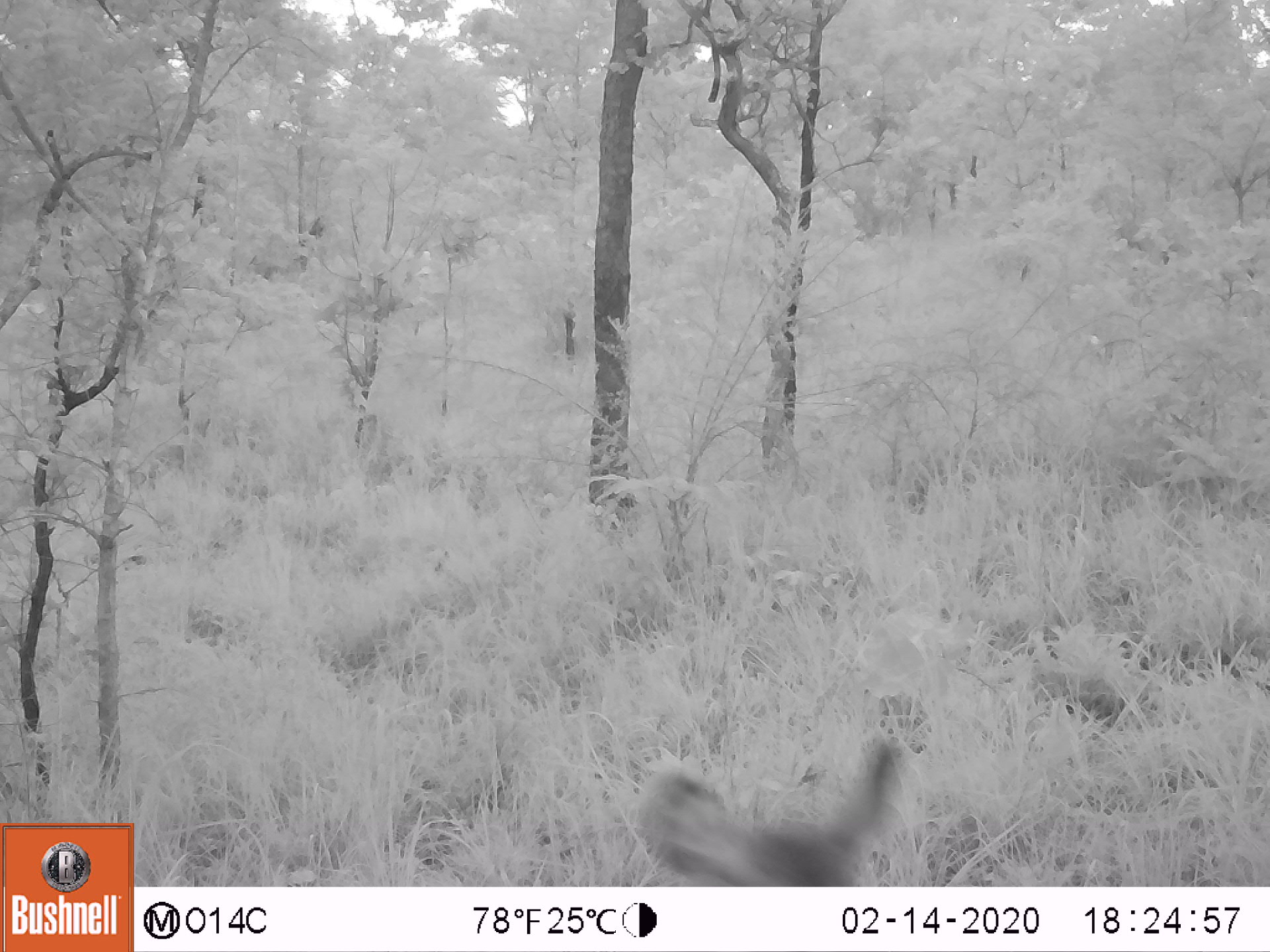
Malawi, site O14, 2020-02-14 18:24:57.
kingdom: Animalia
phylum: Chordata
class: Mammalia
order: Artiodactyla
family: Bovidae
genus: Kobus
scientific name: Kobus ellipsiprymnus ellipsiprymnus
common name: common waterbuck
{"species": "common waterbuck (Kobus ellipsiprymnus ellipsiprymnus)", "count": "1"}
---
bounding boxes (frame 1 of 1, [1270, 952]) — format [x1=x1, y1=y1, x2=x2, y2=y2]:
common waterbuck: [x1=641, y1=737, x2=904, y2=880]